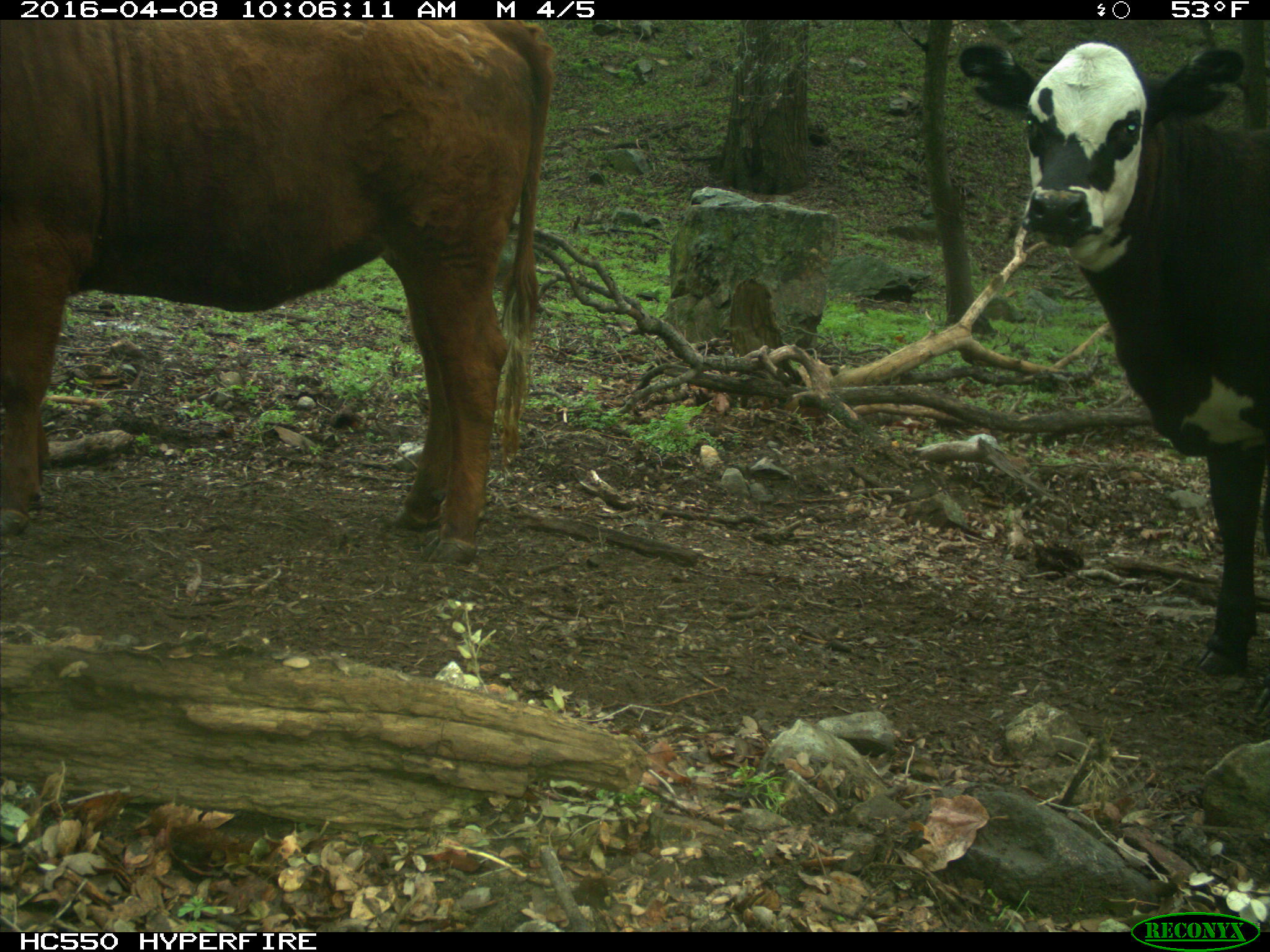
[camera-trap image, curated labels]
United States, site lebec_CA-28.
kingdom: Animalia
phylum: Chordata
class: Mammalia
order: Artiodactyla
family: Bovidae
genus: Bos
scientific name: Bos taurus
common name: domestic cow